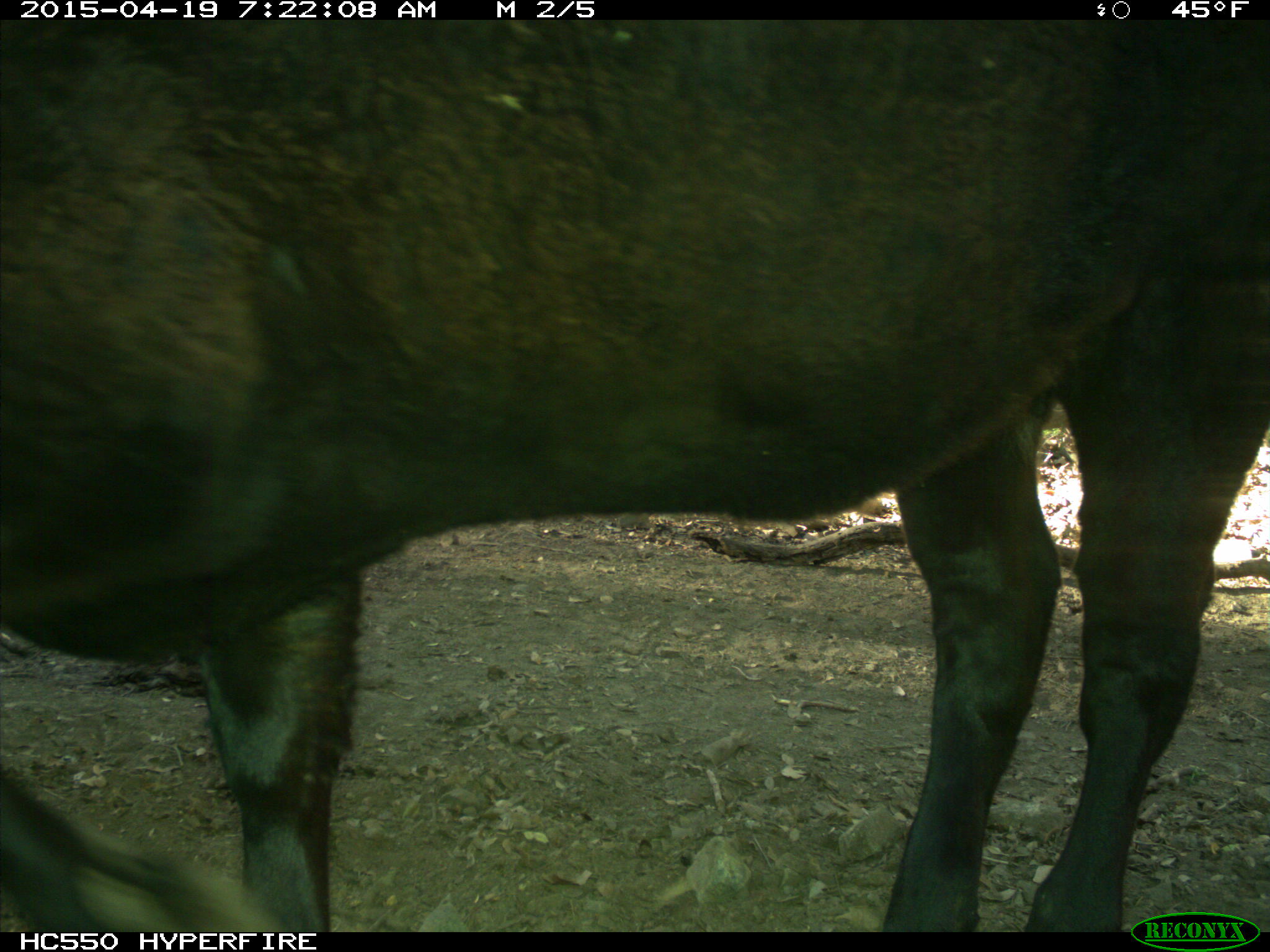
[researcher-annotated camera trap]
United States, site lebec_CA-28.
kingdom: Animalia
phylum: Chordata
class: Mammalia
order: Artiodactyla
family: Bovidae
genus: Bos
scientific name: Bos taurus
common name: domestic cow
Bos taurus (domestic cow).